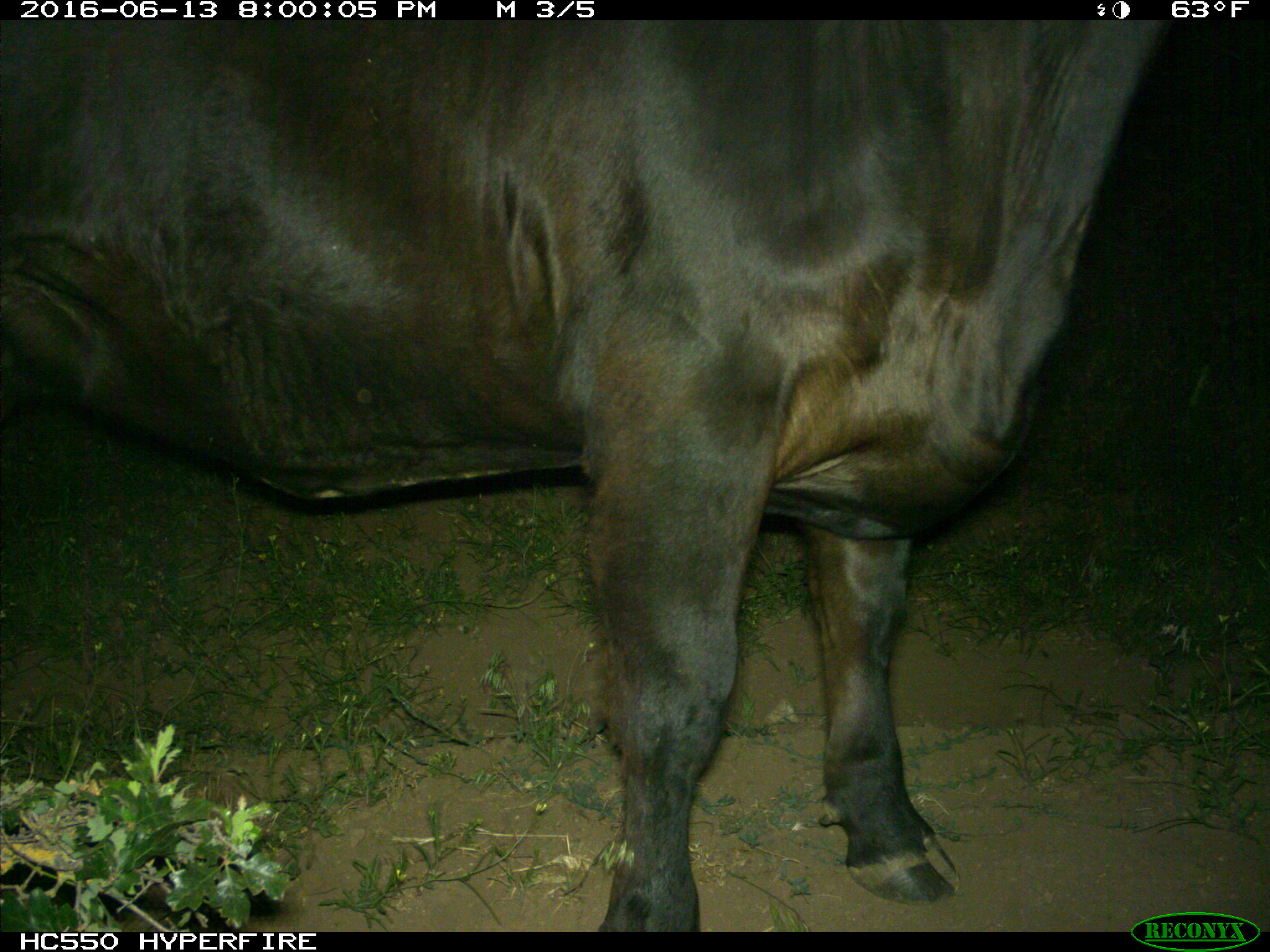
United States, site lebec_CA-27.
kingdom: Animalia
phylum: Chordata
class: Mammalia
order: Artiodactyla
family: Bovidae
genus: Bos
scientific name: Bos taurus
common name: domestic cow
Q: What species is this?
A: Bos taurus (domestic cow).